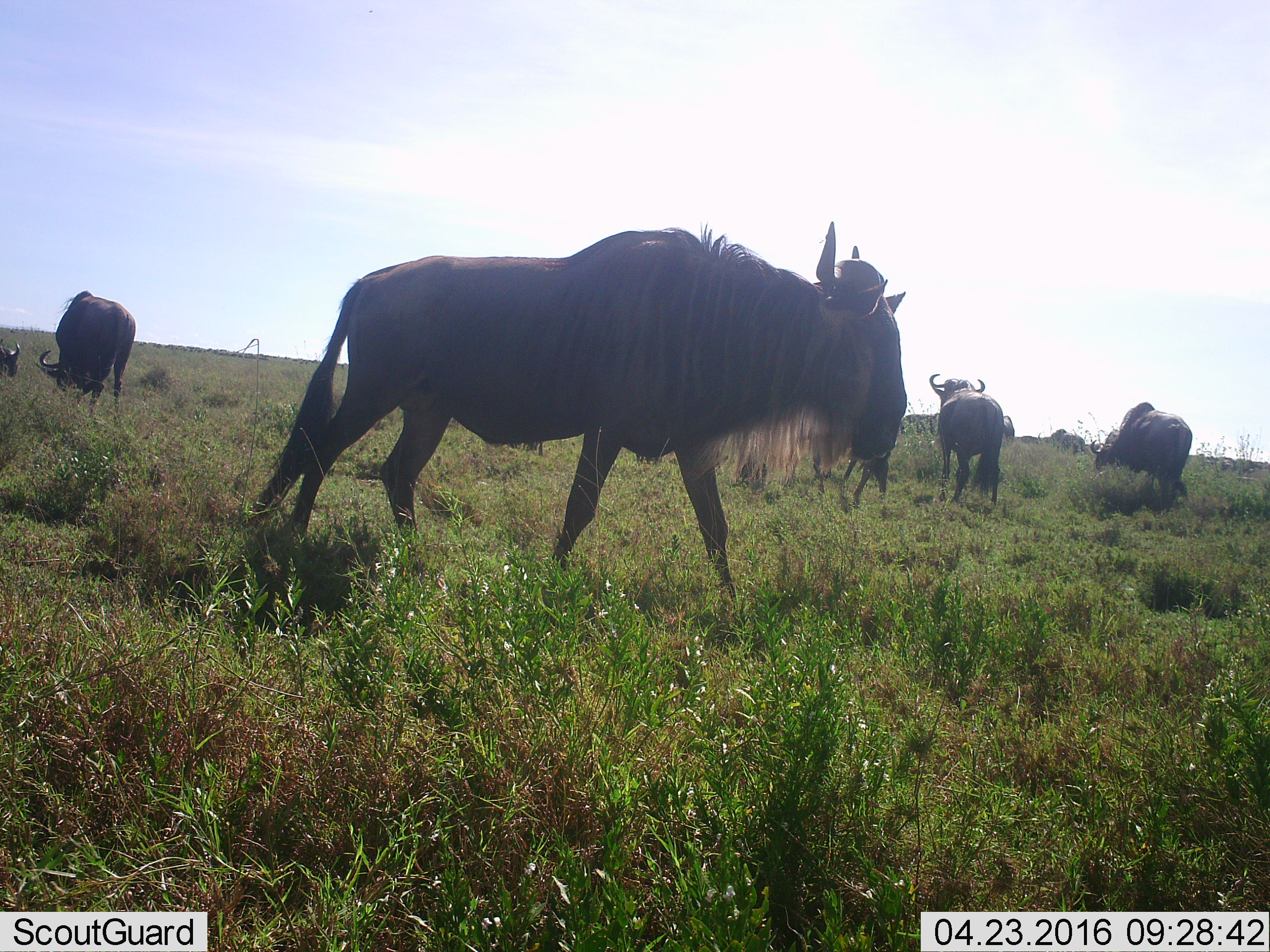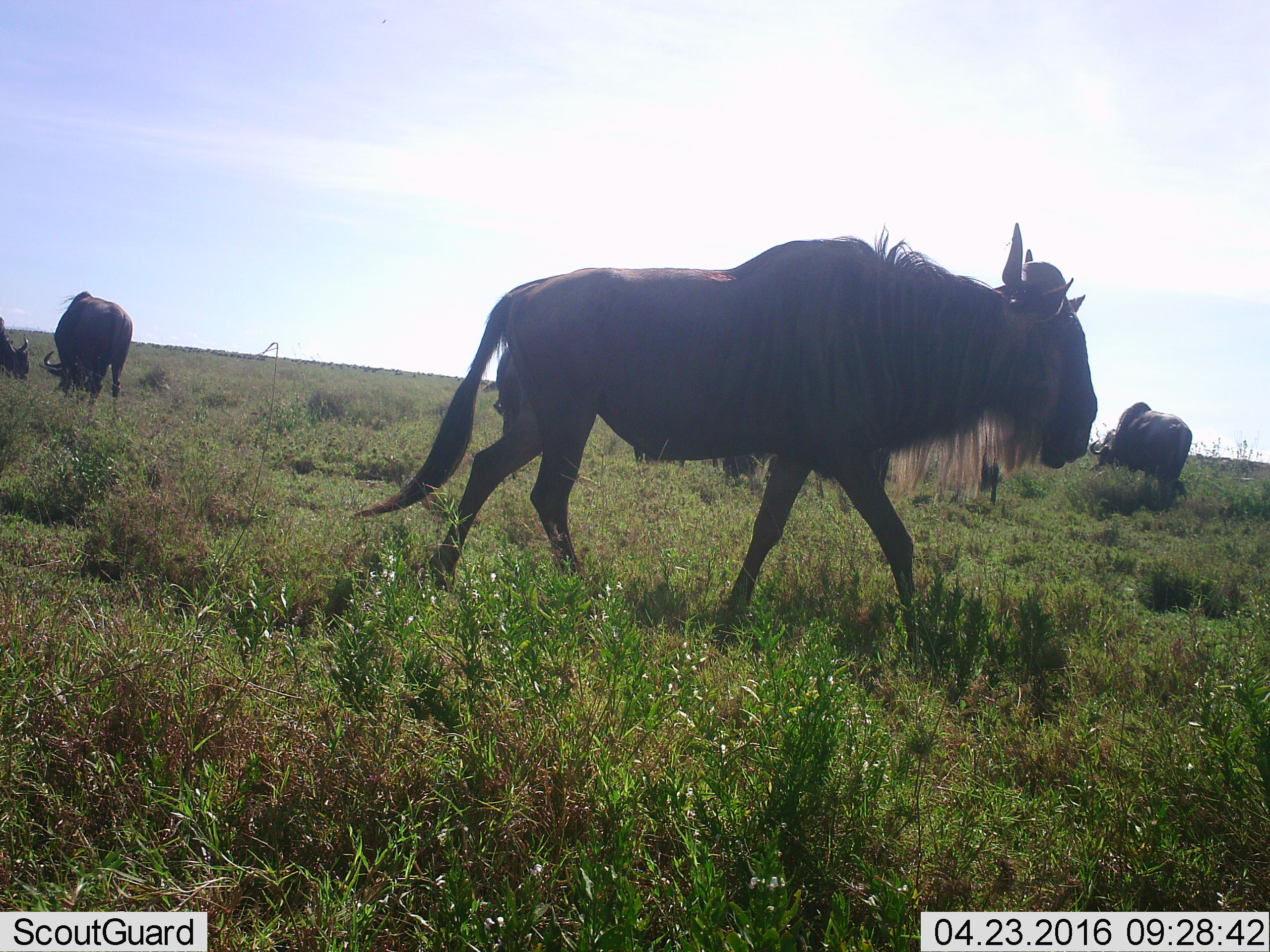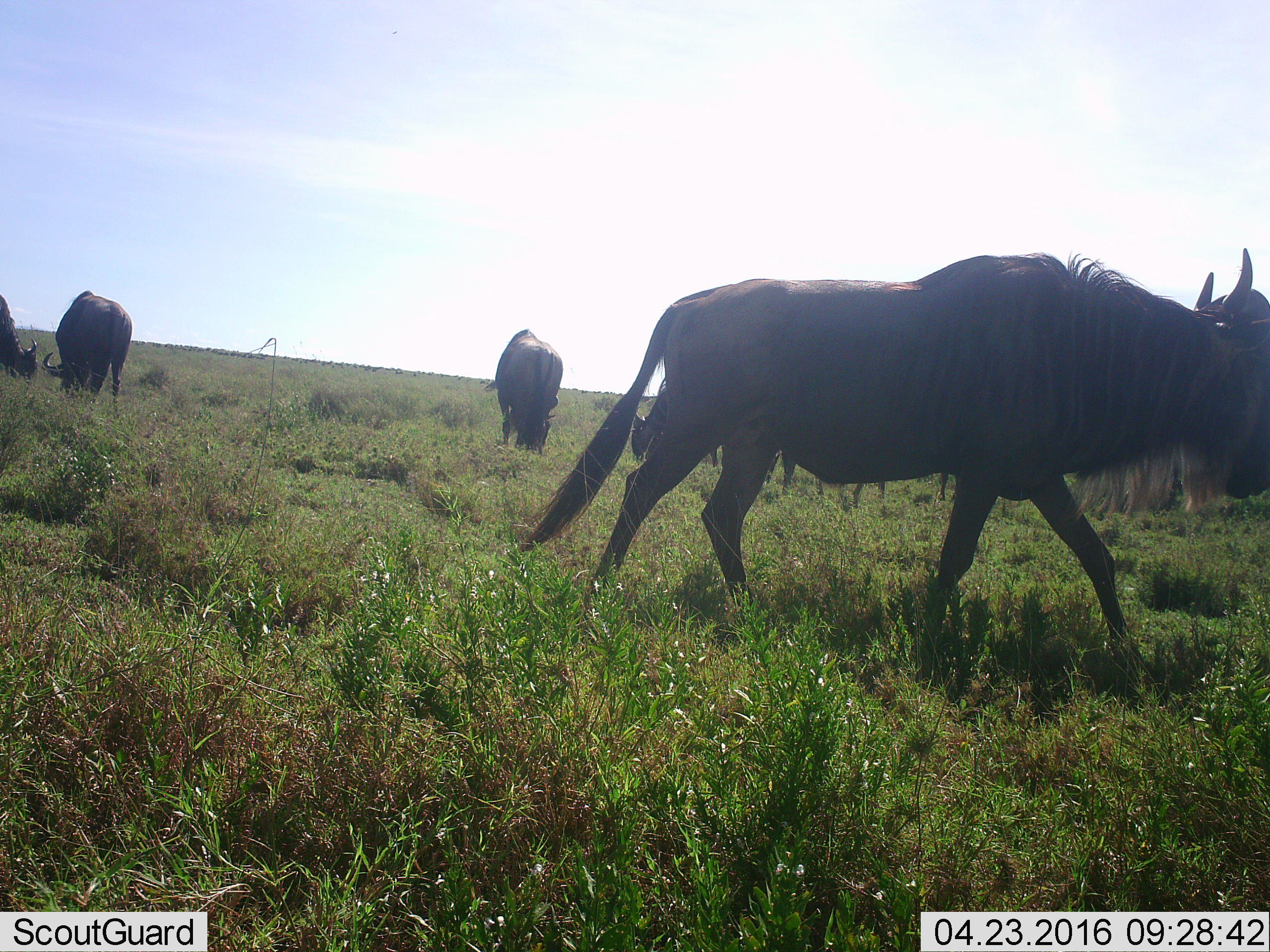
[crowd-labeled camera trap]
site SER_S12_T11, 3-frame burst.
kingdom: Animalia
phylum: Chordata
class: Mammalia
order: Artiodactyla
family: Bovidae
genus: Connochaetes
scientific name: Connochaetes taurinus taurinus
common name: blue wildebeest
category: wildebeestblue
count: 9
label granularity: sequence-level